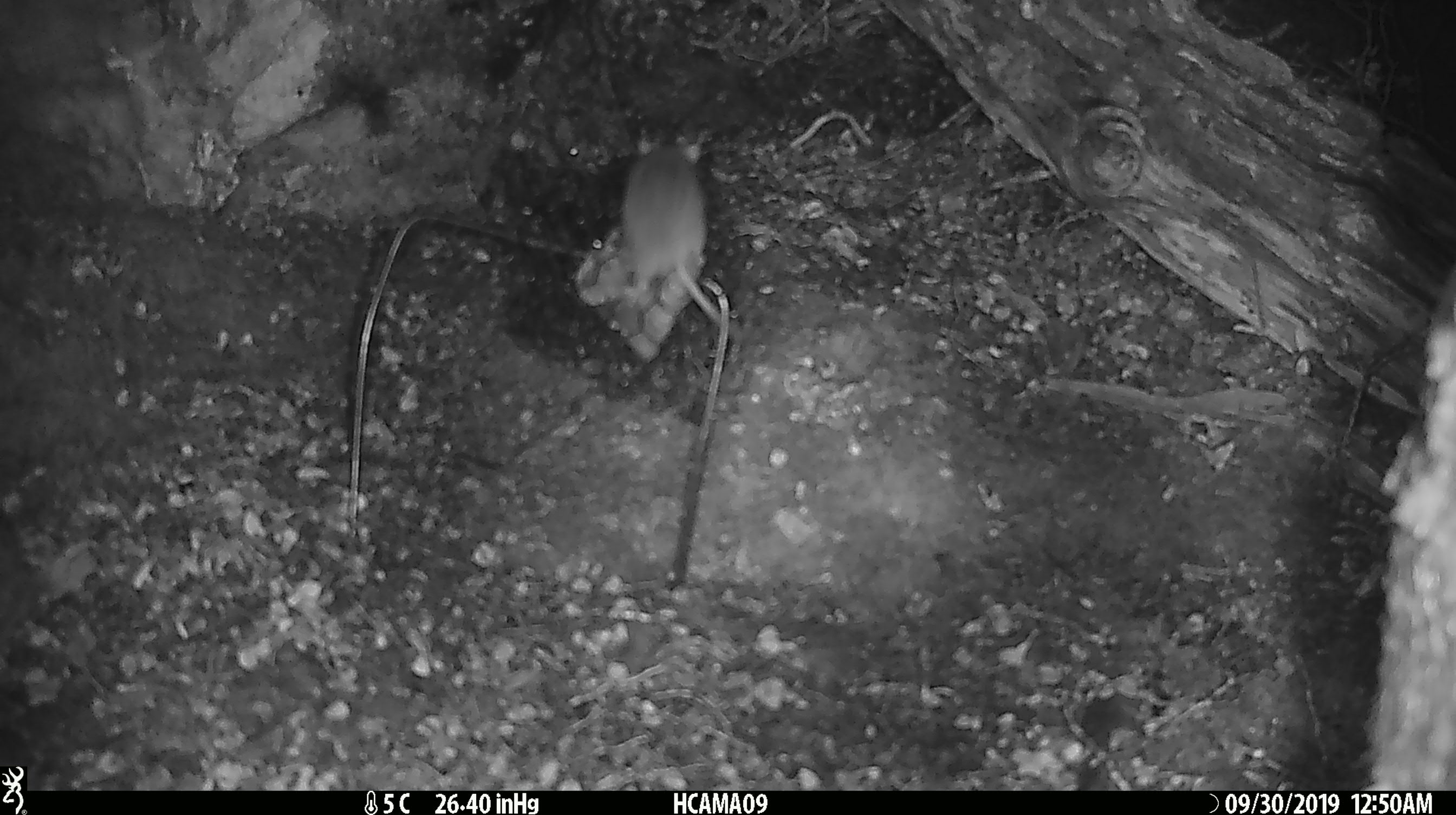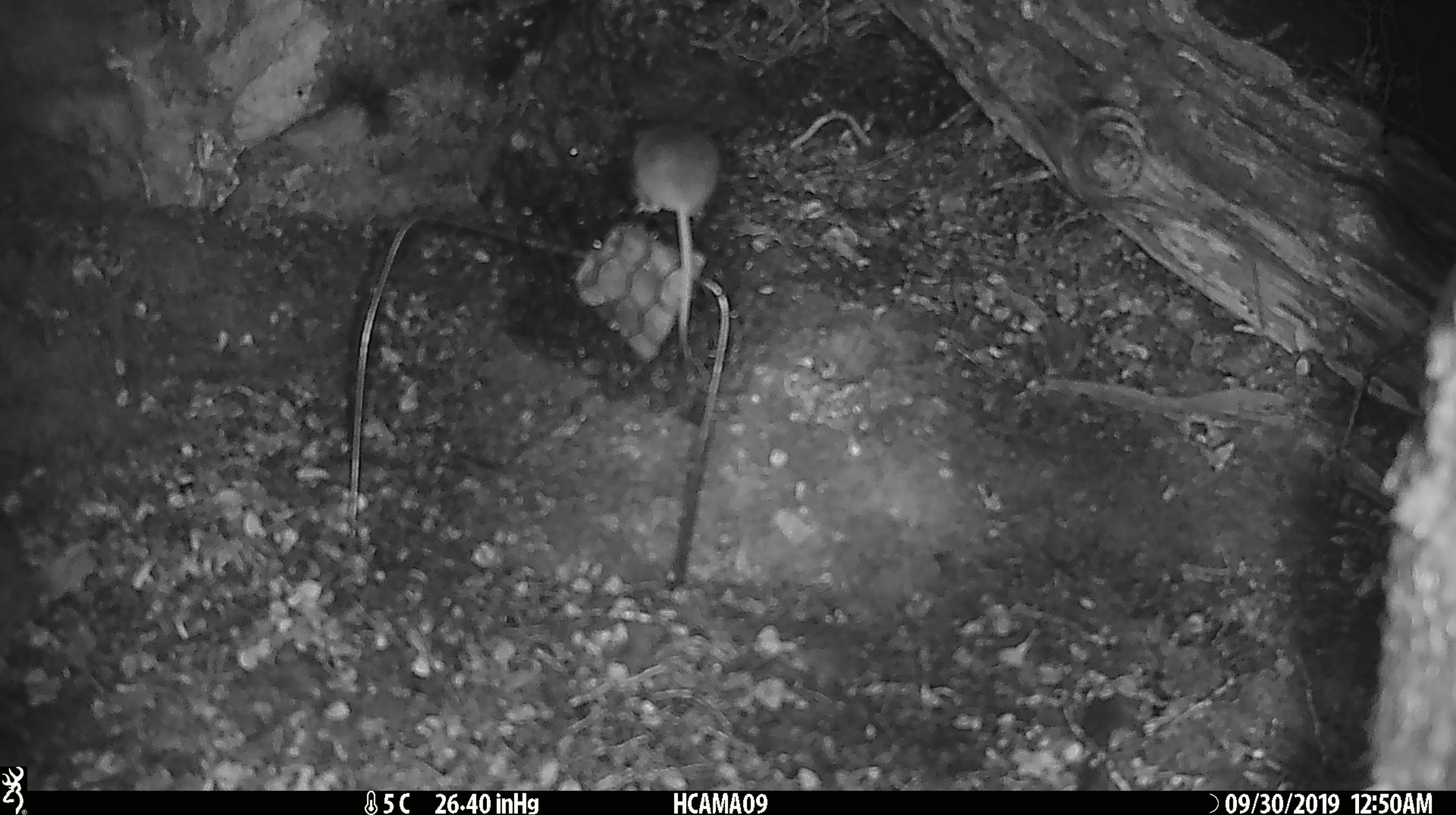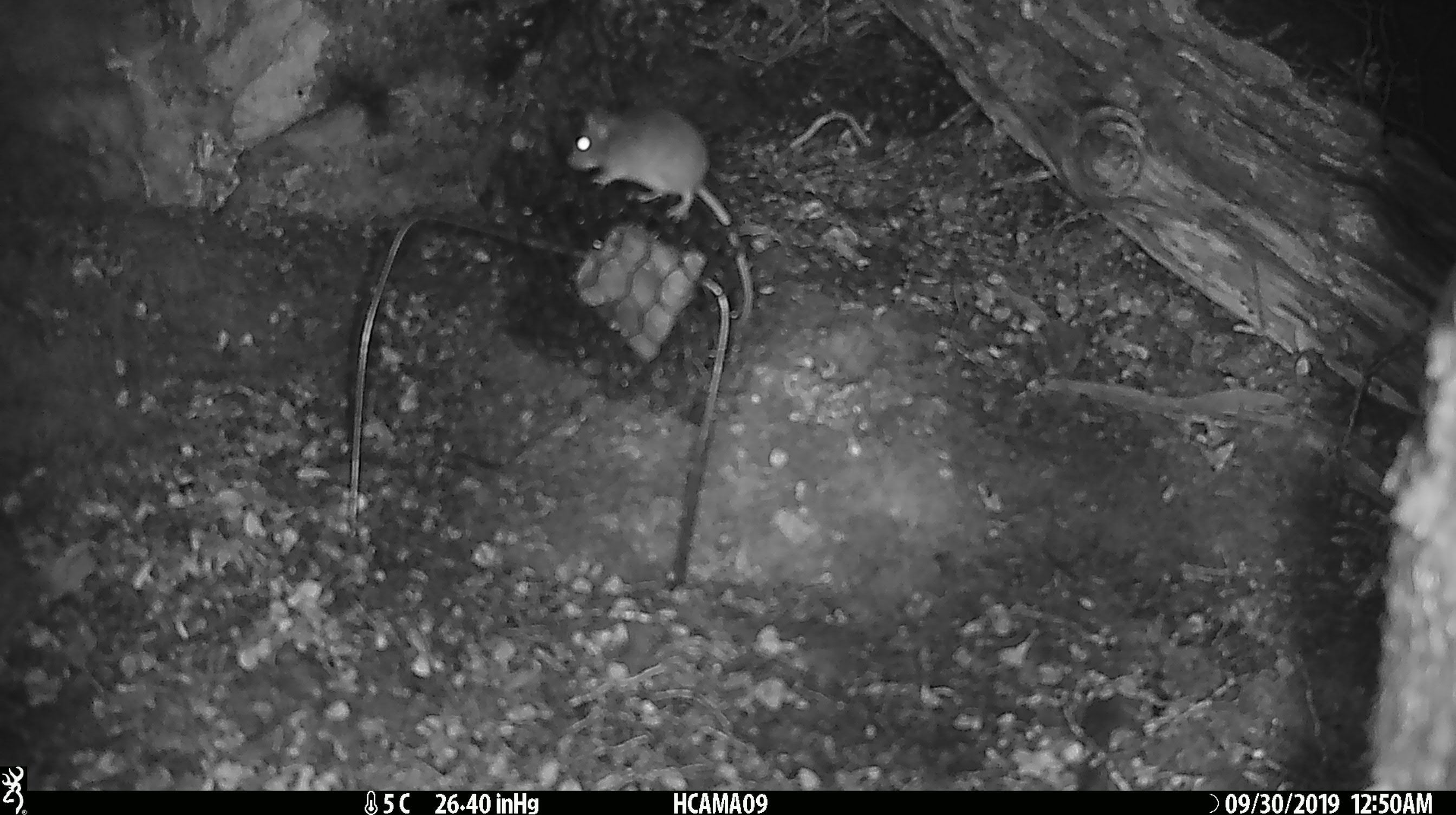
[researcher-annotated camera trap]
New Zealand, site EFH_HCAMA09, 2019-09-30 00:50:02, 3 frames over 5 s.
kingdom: Animalia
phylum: Chordata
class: Mammalia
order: Rodentia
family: Muridae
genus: Mus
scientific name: Mus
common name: mouse